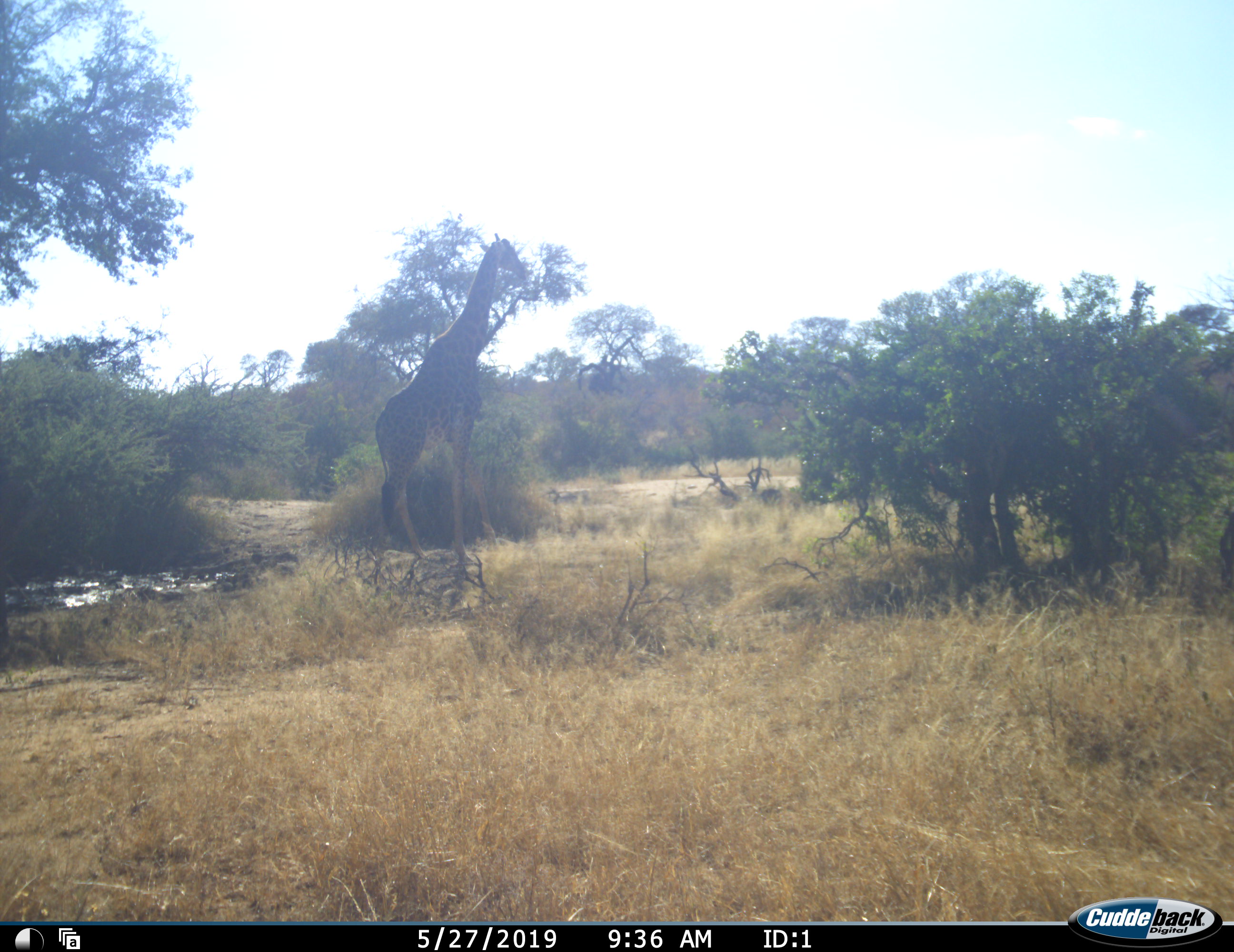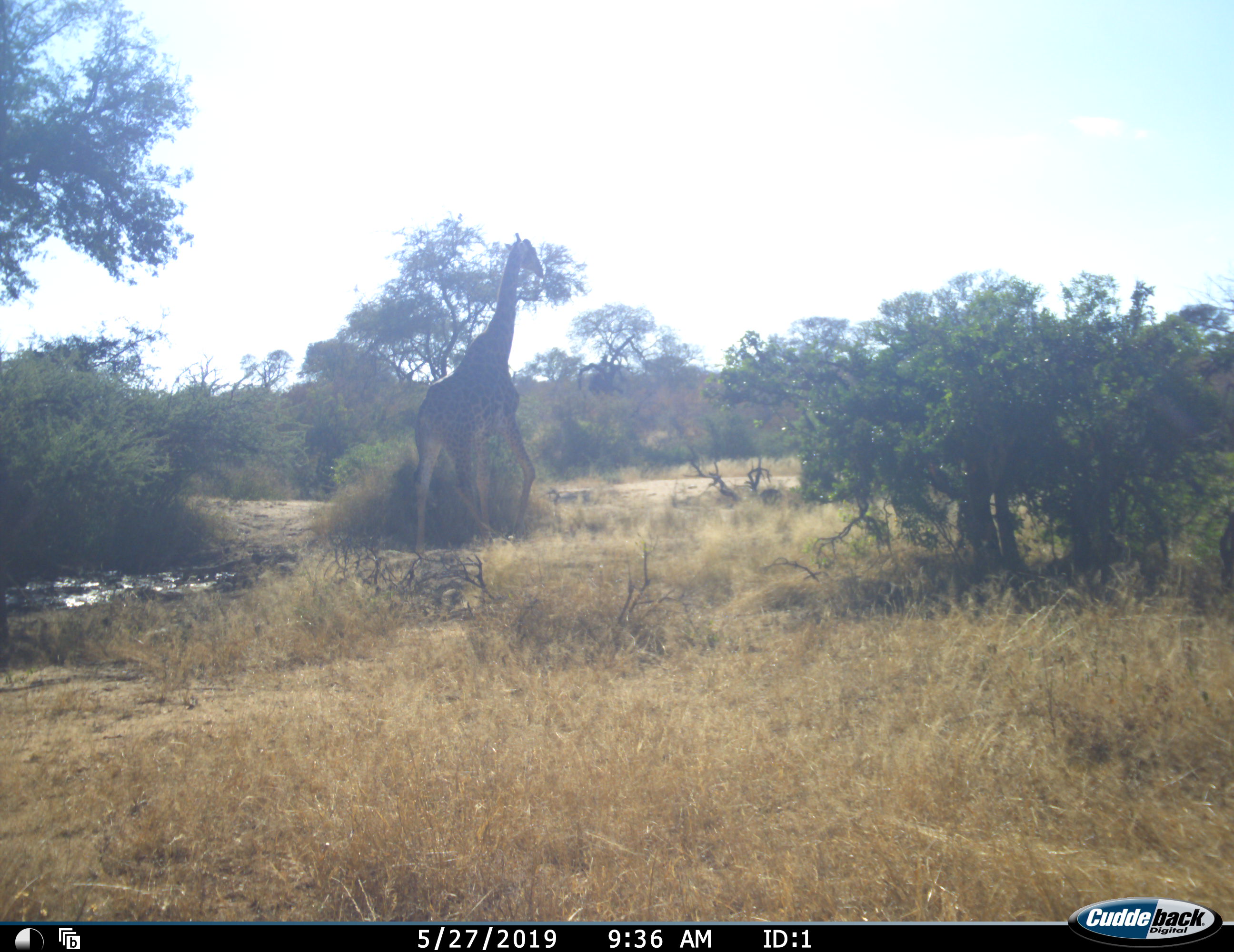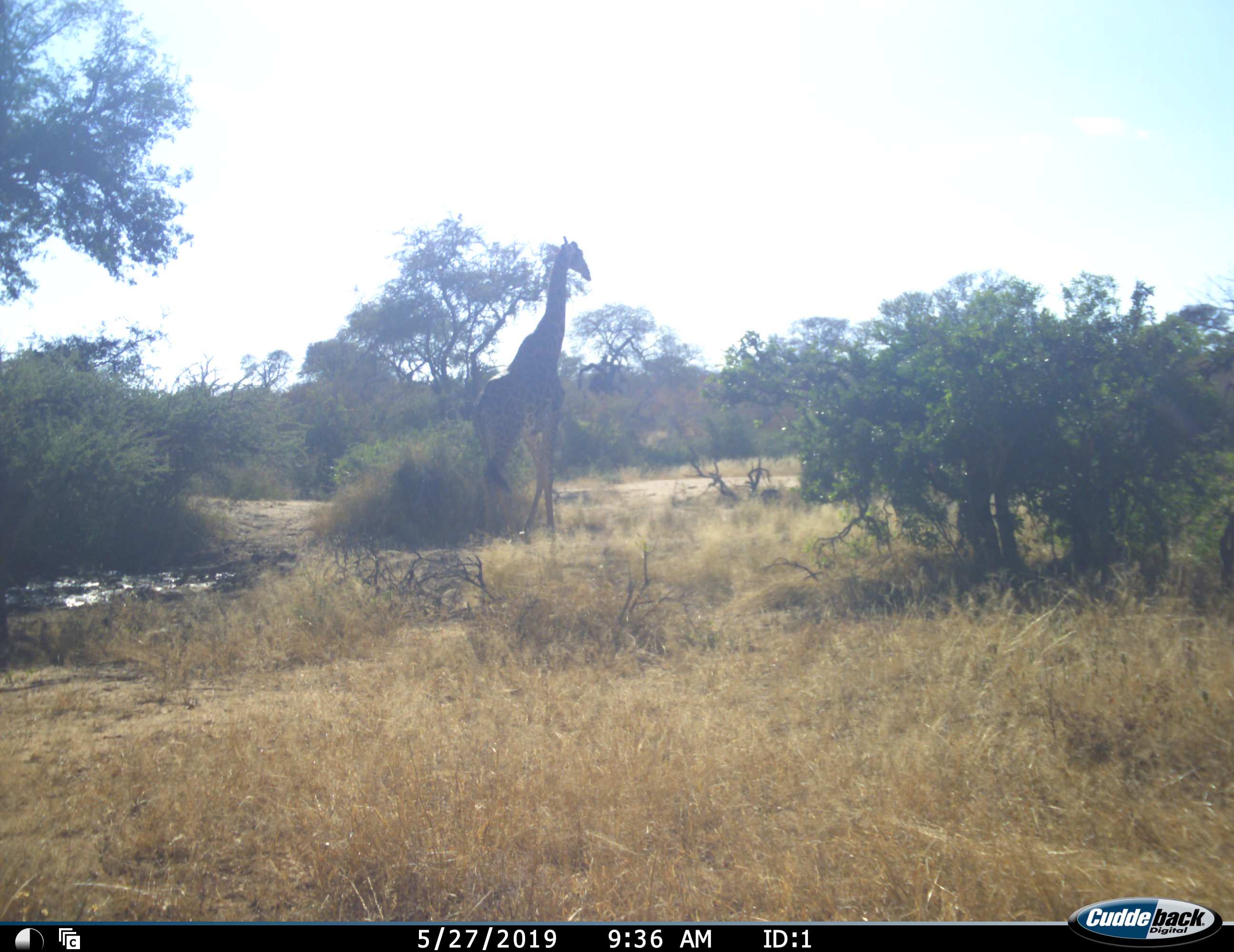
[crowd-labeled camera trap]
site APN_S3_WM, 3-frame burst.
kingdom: Animalia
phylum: Chordata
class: Mammalia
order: Artiodactyla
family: Giraffidae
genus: Giraffa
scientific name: Giraffa camelopardalis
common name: giraffe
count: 1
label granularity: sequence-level